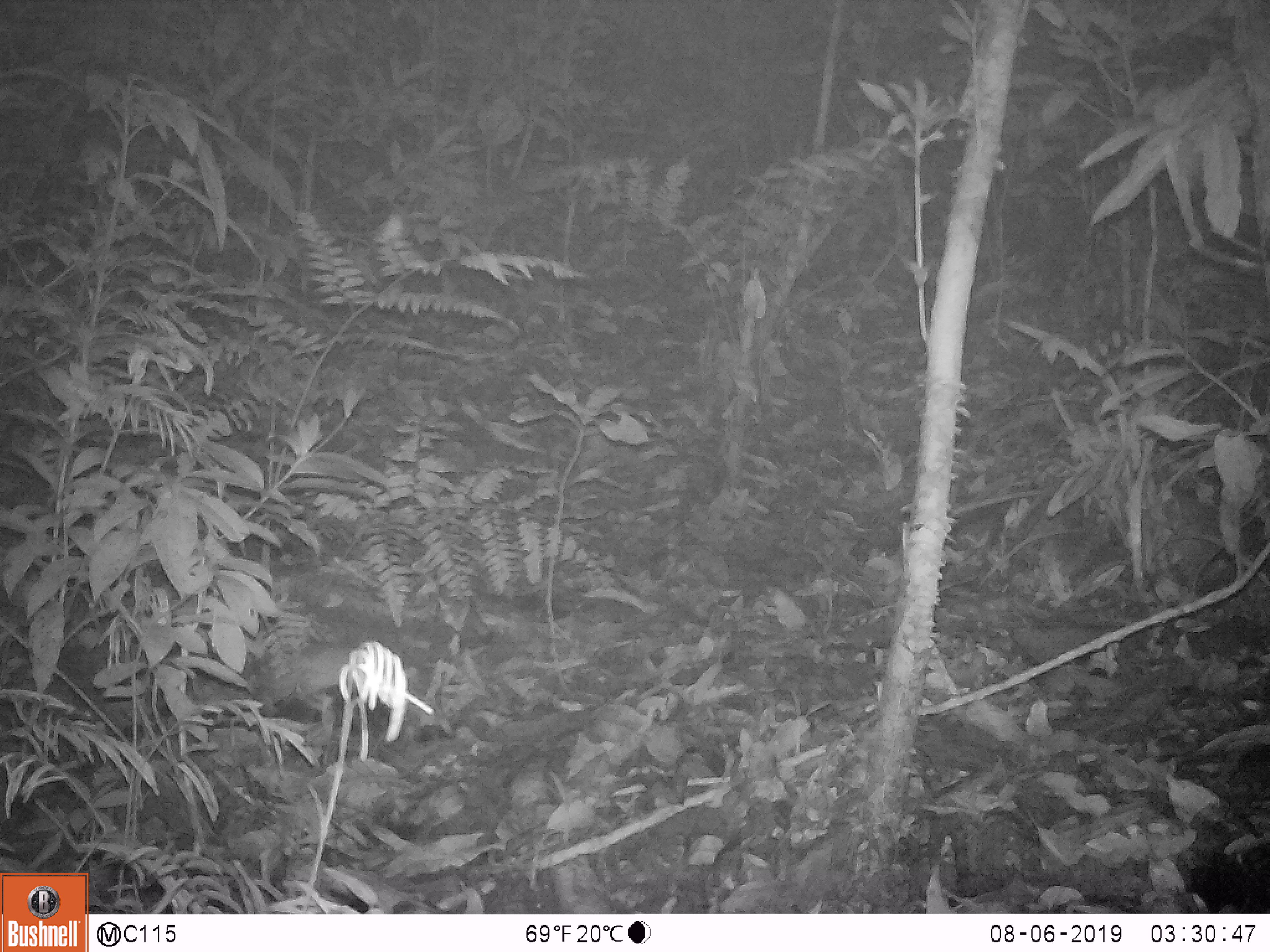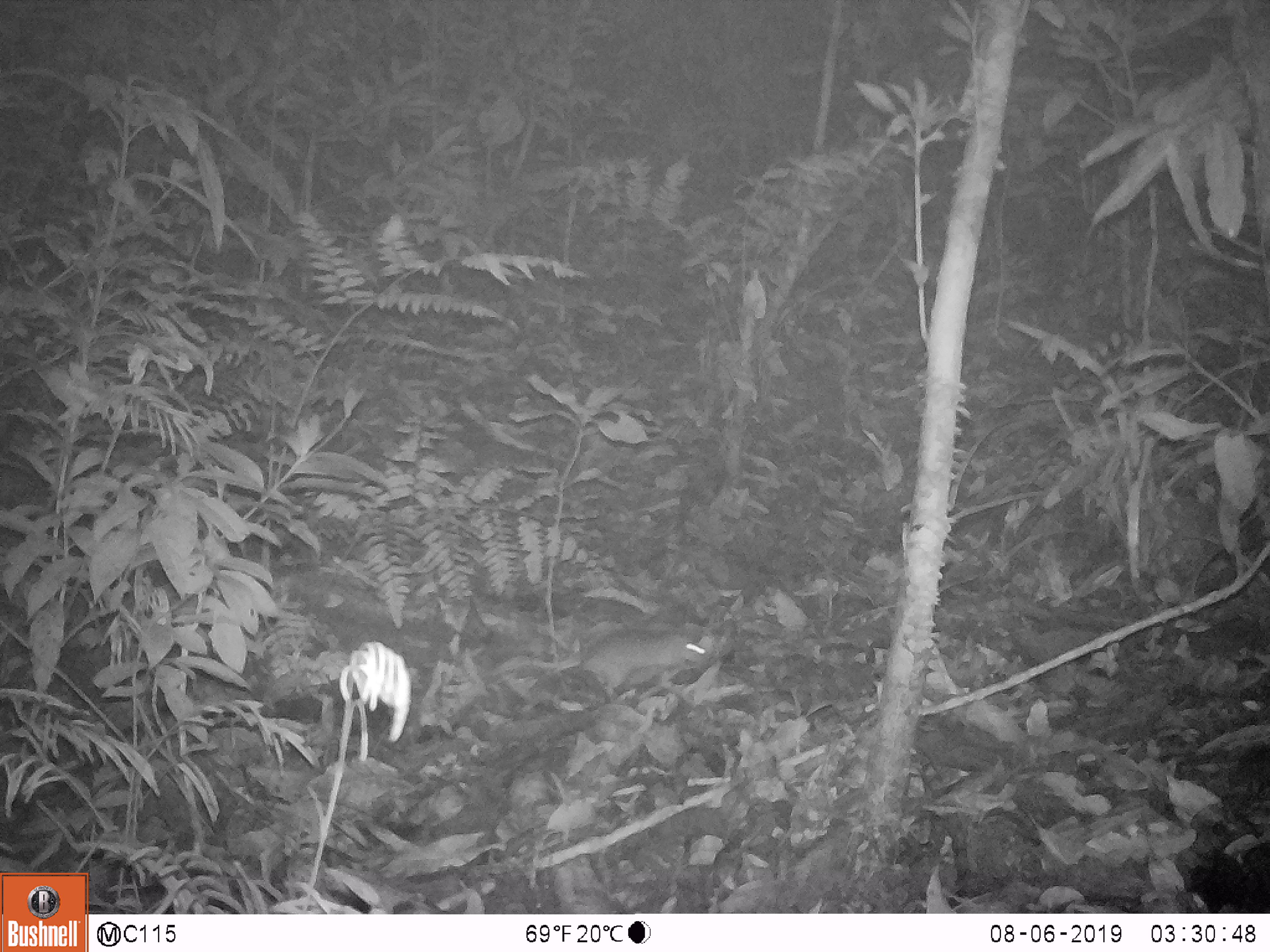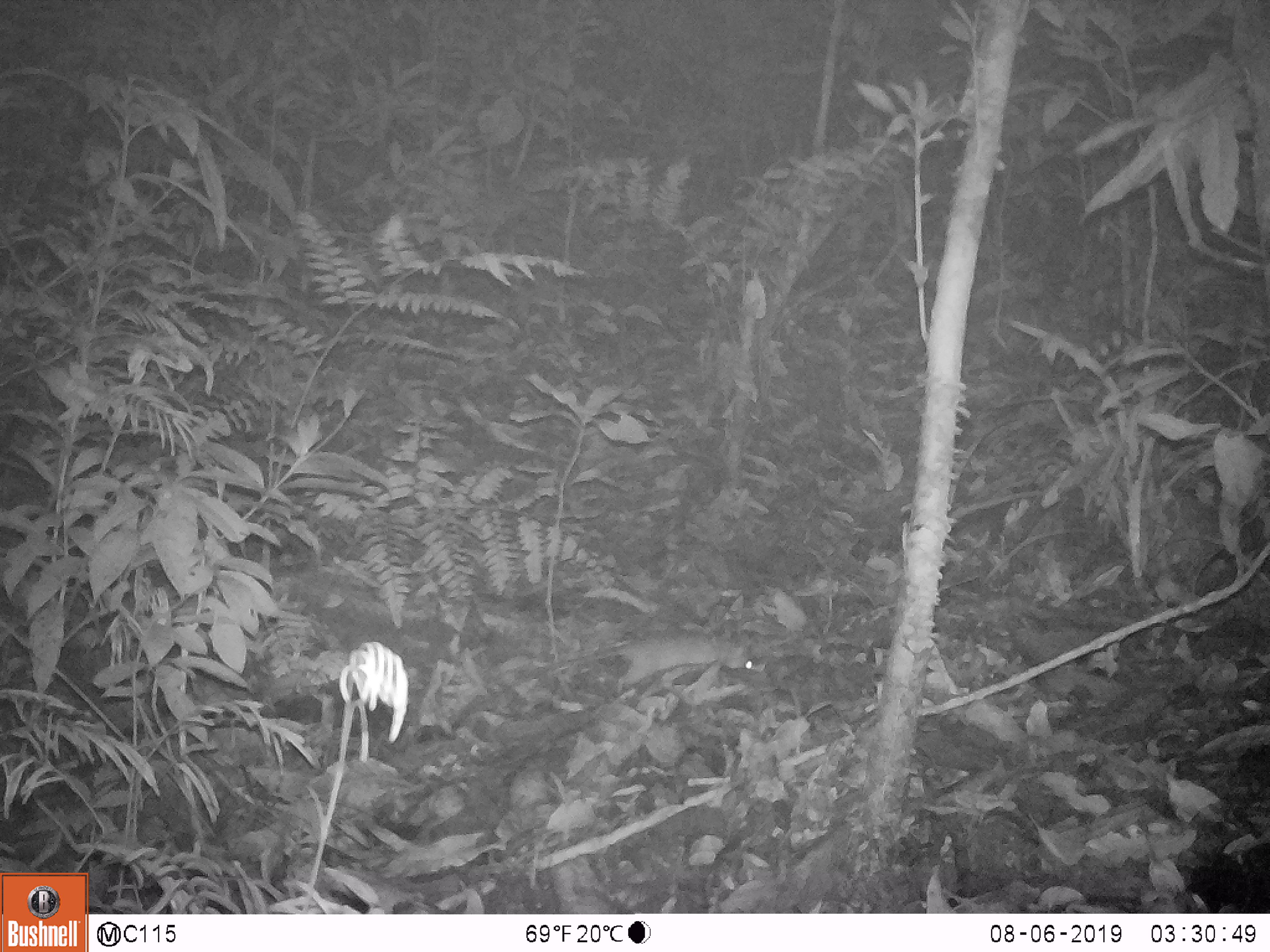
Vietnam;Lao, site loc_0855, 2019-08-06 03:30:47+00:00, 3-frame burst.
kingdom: Animalia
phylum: Chordata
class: Mammalia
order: Rodentia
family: Muridae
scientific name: Muridae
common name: old-world mice and rats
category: unidentified murid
Unidentified murid (old-world mice and rats) (Muridae). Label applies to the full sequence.